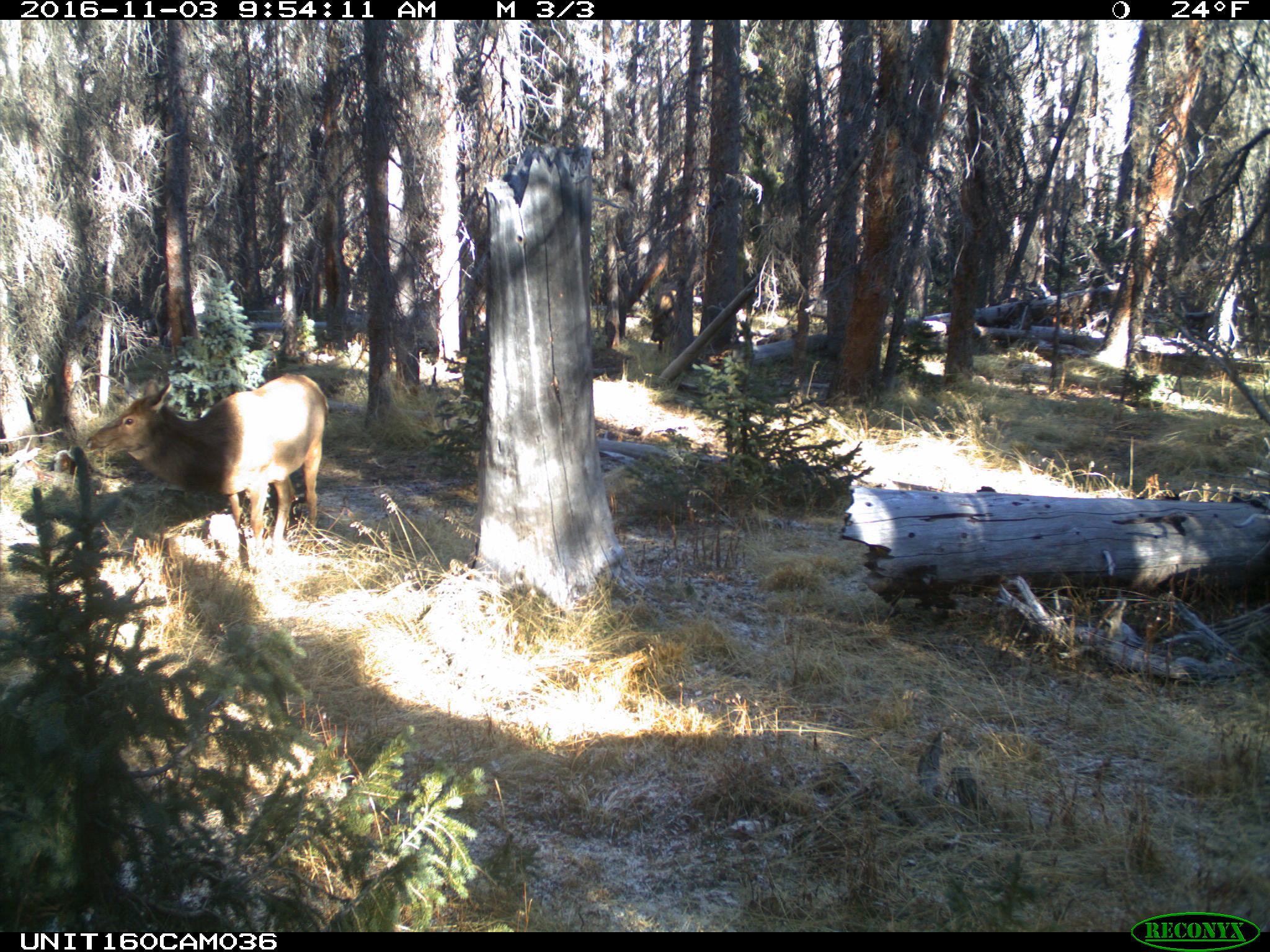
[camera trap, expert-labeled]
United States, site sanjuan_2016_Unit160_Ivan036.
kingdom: Animalia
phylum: Chordata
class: Mammalia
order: Artiodactyla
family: Cervidae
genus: Cervus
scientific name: Cervus elaphus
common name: red deer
Cervus elaphus (red deer).